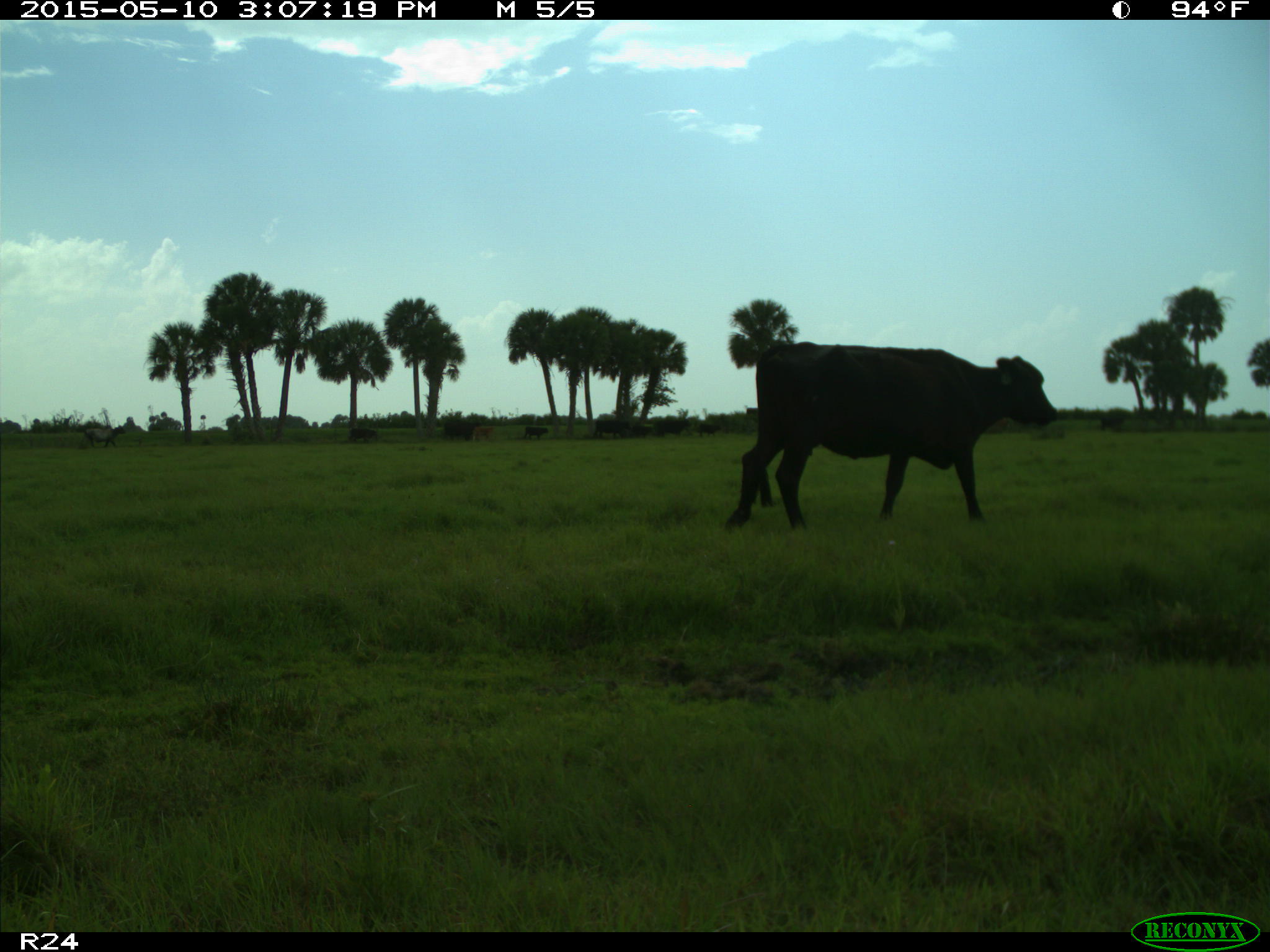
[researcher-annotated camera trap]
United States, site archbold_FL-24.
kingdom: Animalia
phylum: Chordata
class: Mammalia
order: Artiodactyla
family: Bovidae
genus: Bos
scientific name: Bos taurus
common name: domestic cow